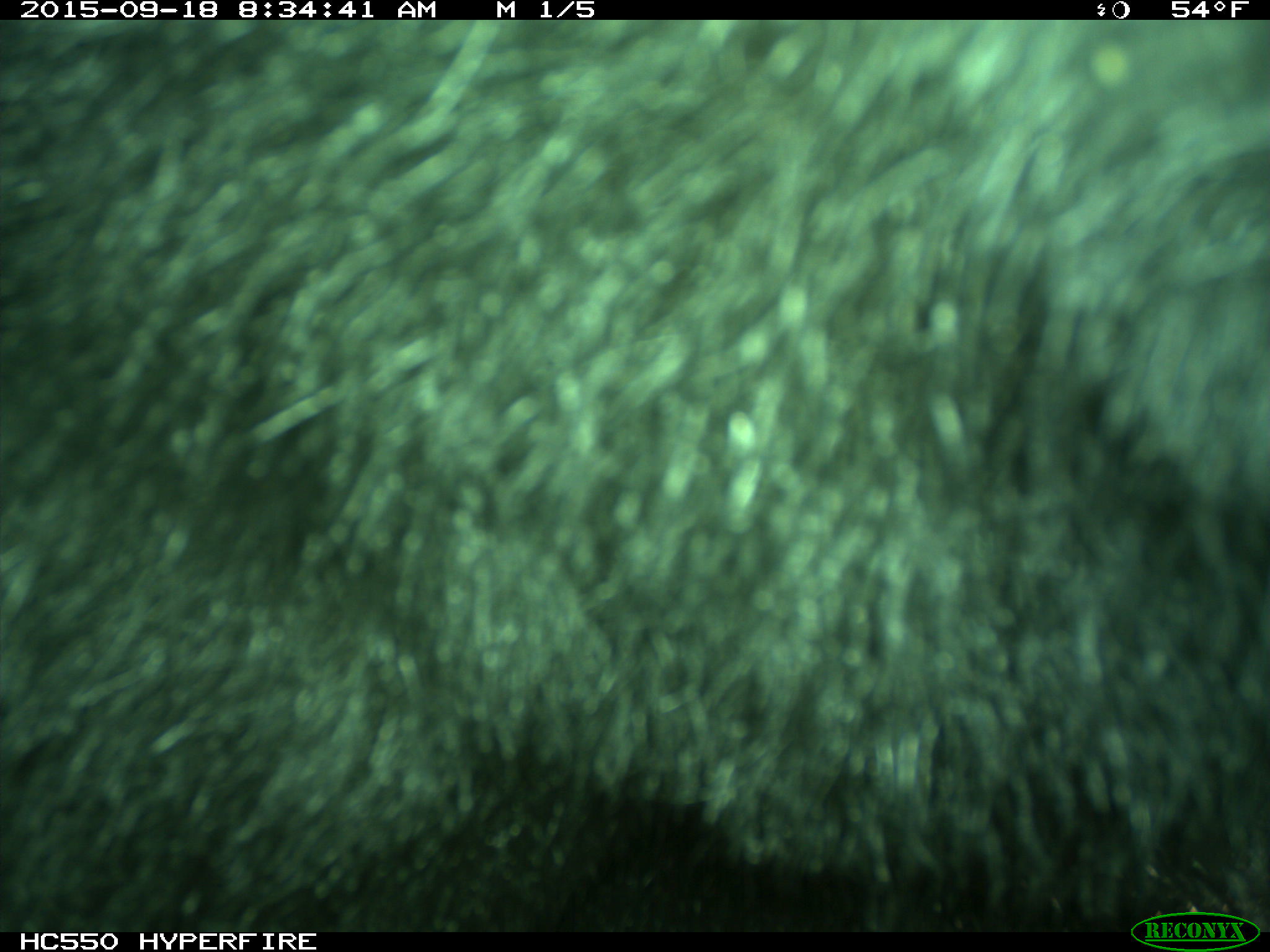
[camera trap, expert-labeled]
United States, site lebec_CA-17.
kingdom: Animalia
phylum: Chordata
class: Mammalia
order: Carnivora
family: Ursidae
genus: Ursus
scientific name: Ursus americanus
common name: american black bear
Ursus americanus (american black bear).